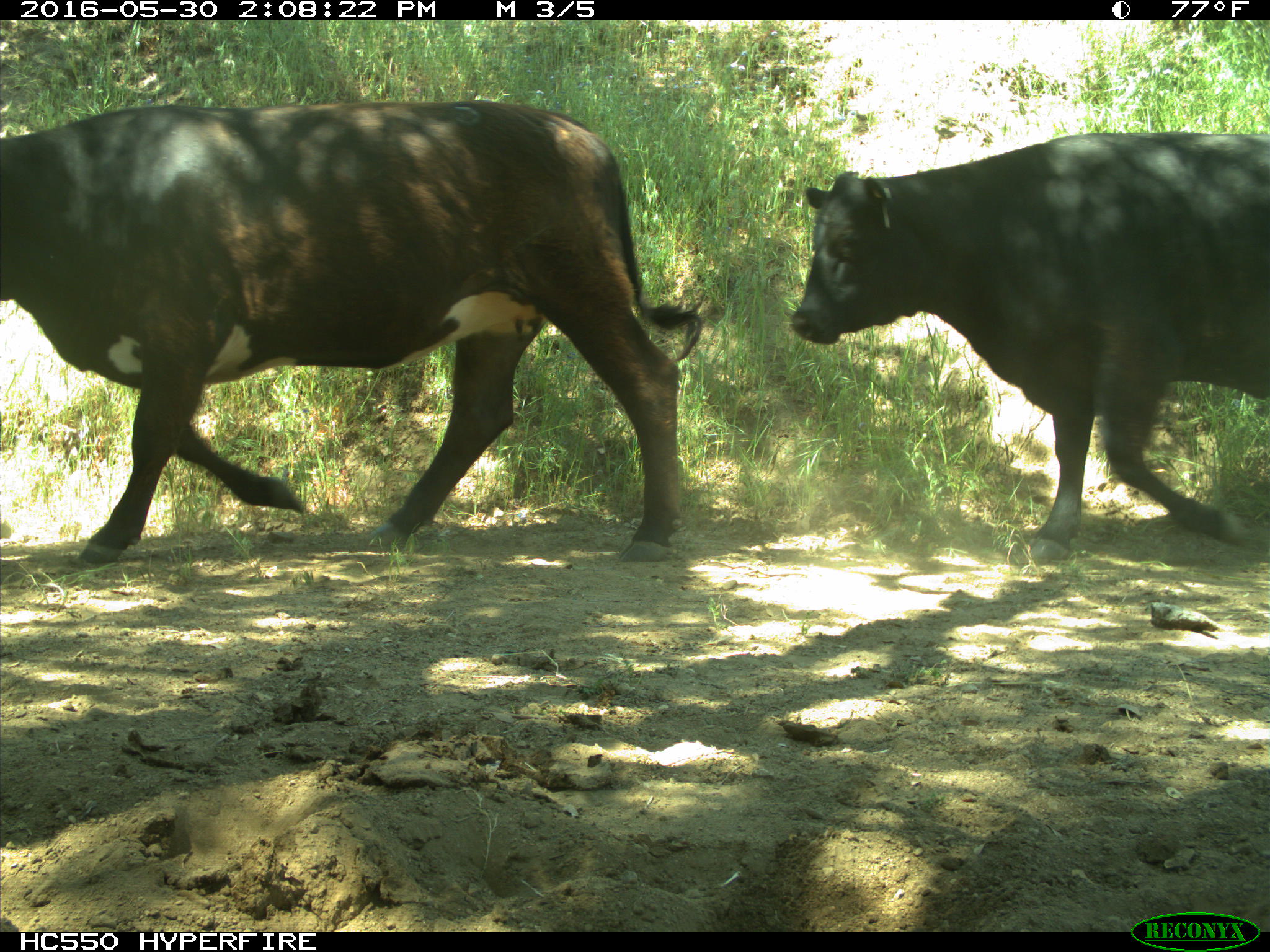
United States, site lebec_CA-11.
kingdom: Animalia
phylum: Chordata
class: Mammalia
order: Artiodactyla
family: Bovidae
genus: Bos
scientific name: Bos taurus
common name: domestic cow